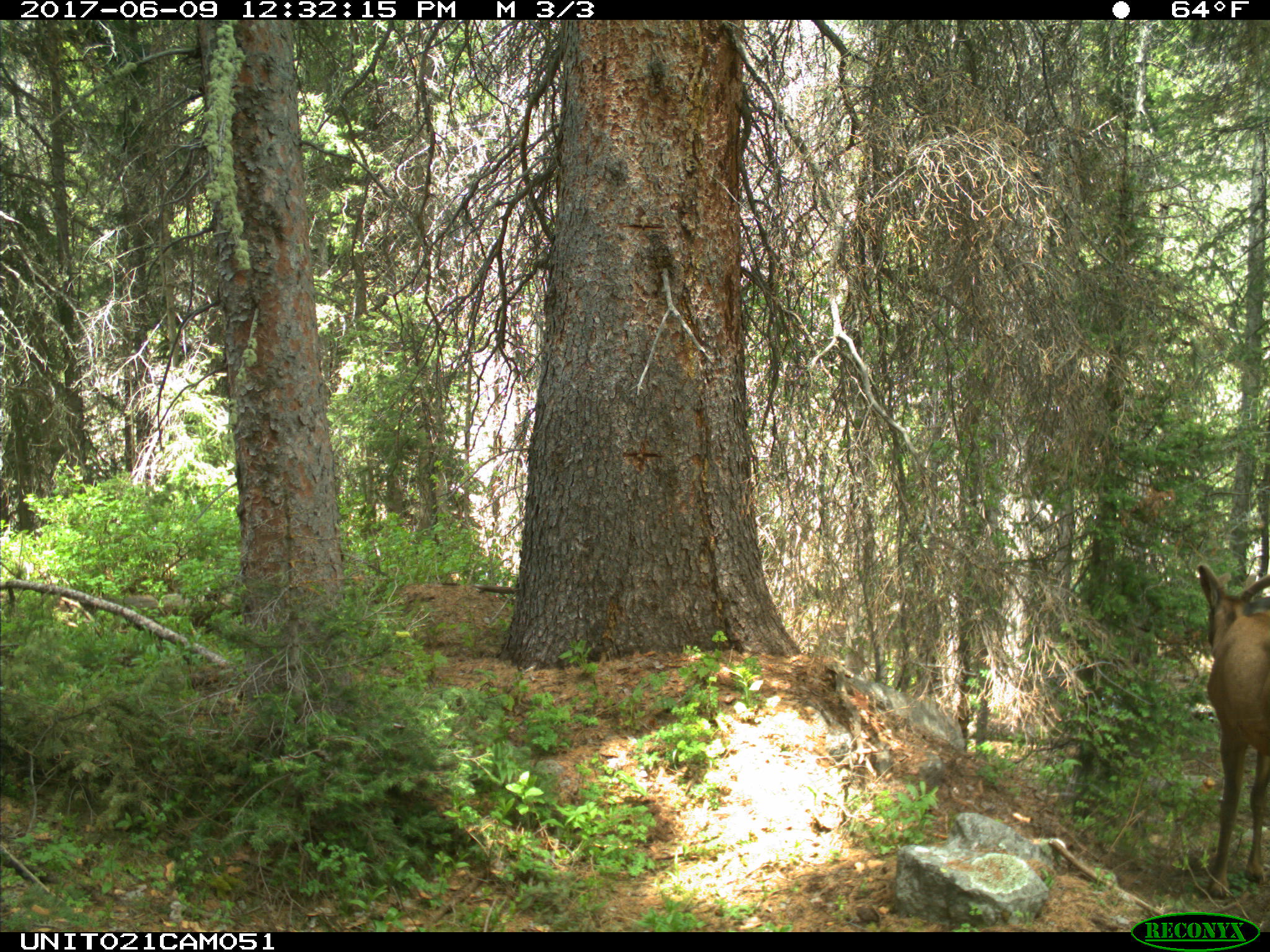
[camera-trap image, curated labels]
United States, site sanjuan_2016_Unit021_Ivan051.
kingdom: Animalia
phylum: Chordata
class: Mammalia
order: Artiodactyla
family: Cervidae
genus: Cervus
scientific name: Cervus elaphus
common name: red deer